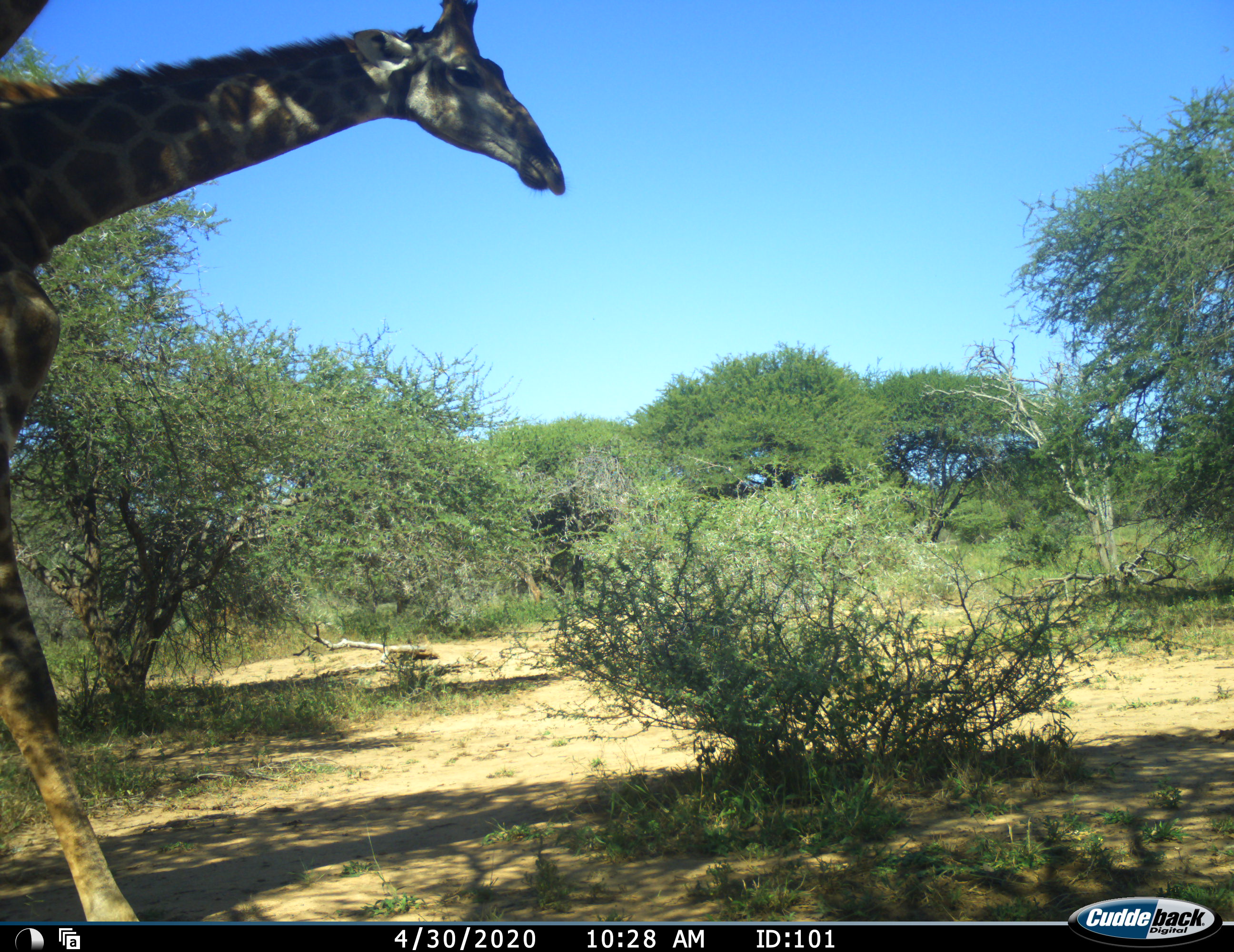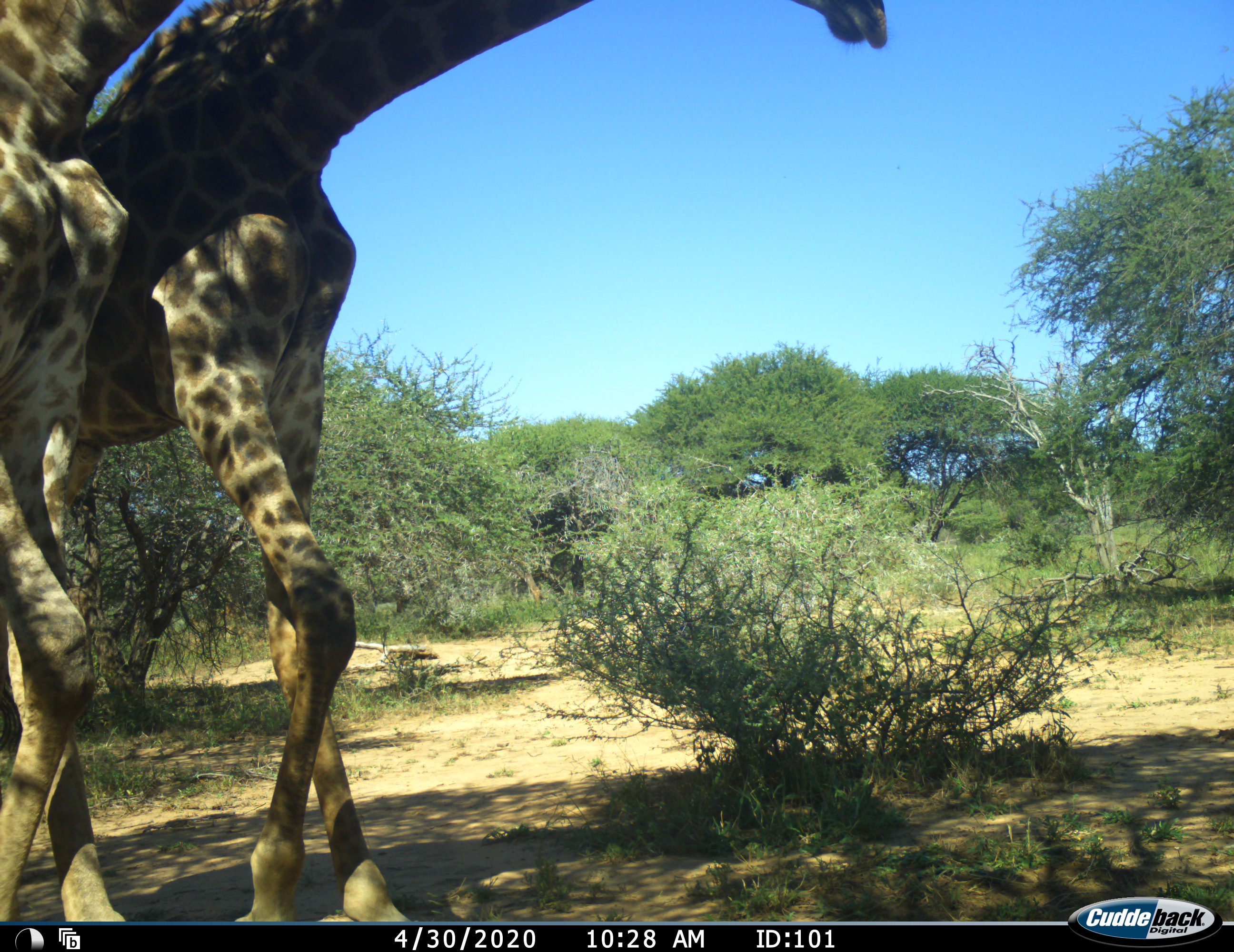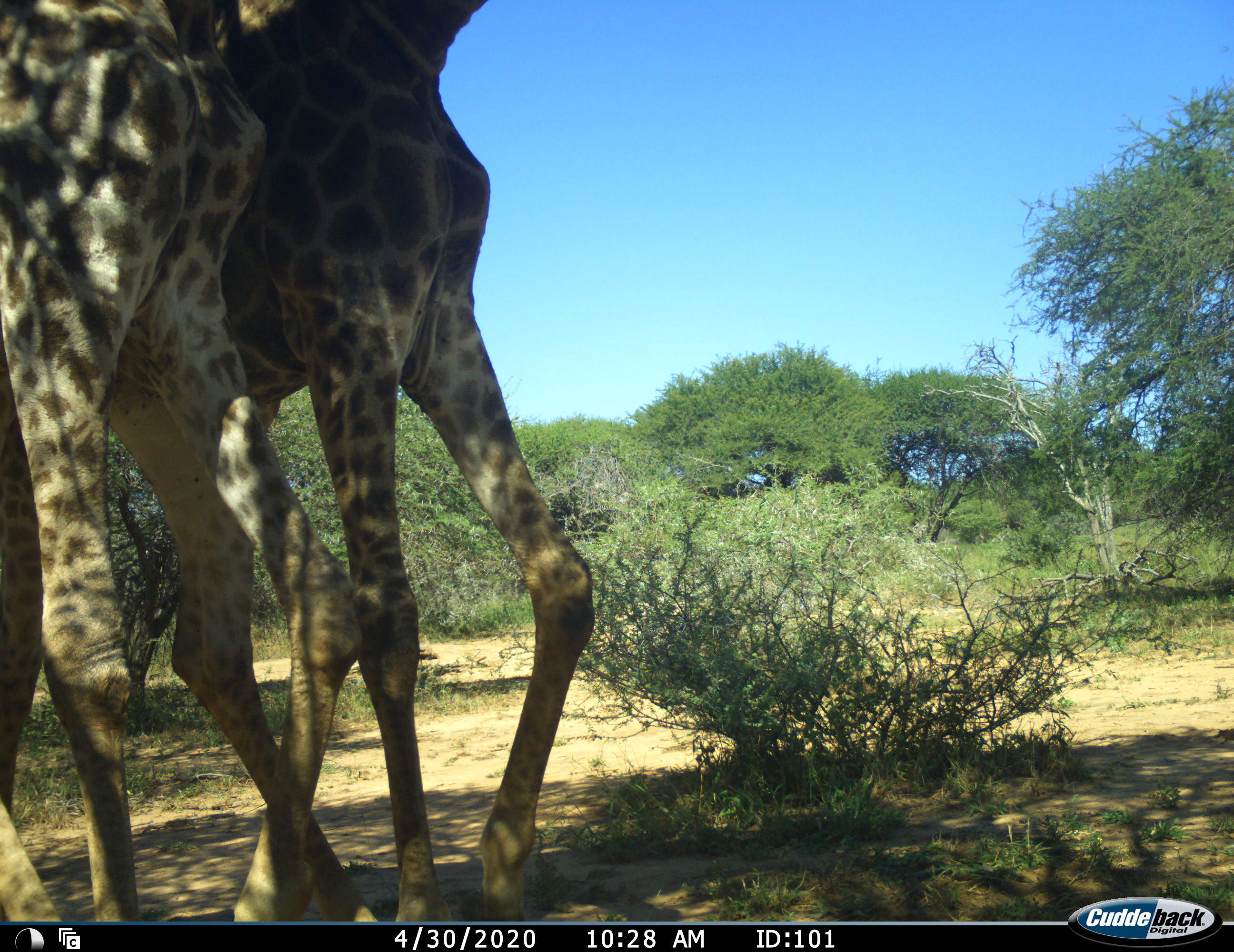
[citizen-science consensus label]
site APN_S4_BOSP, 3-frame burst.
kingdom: Animalia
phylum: Chordata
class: Mammalia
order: Artiodactyla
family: Giraffidae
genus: Giraffa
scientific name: Giraffa camelopardalis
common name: giraffe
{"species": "giraffe (Giraffa camelopardalis)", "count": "2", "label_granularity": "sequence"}